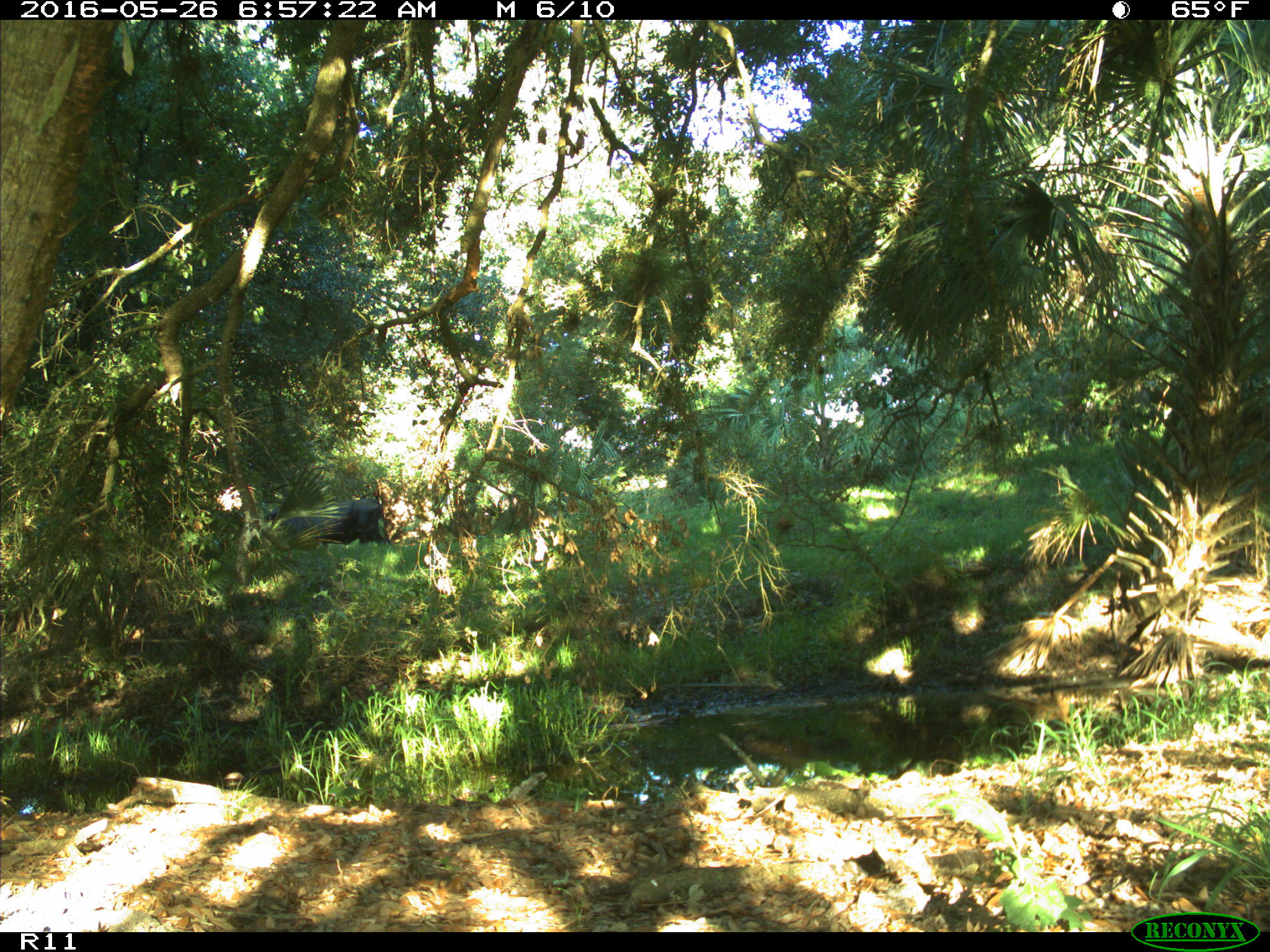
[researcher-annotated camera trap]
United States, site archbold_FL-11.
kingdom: Animalia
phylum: Chordata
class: Mammalia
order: Artiodactyla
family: Bovidae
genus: Bos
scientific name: Bos taurus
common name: domestic cow